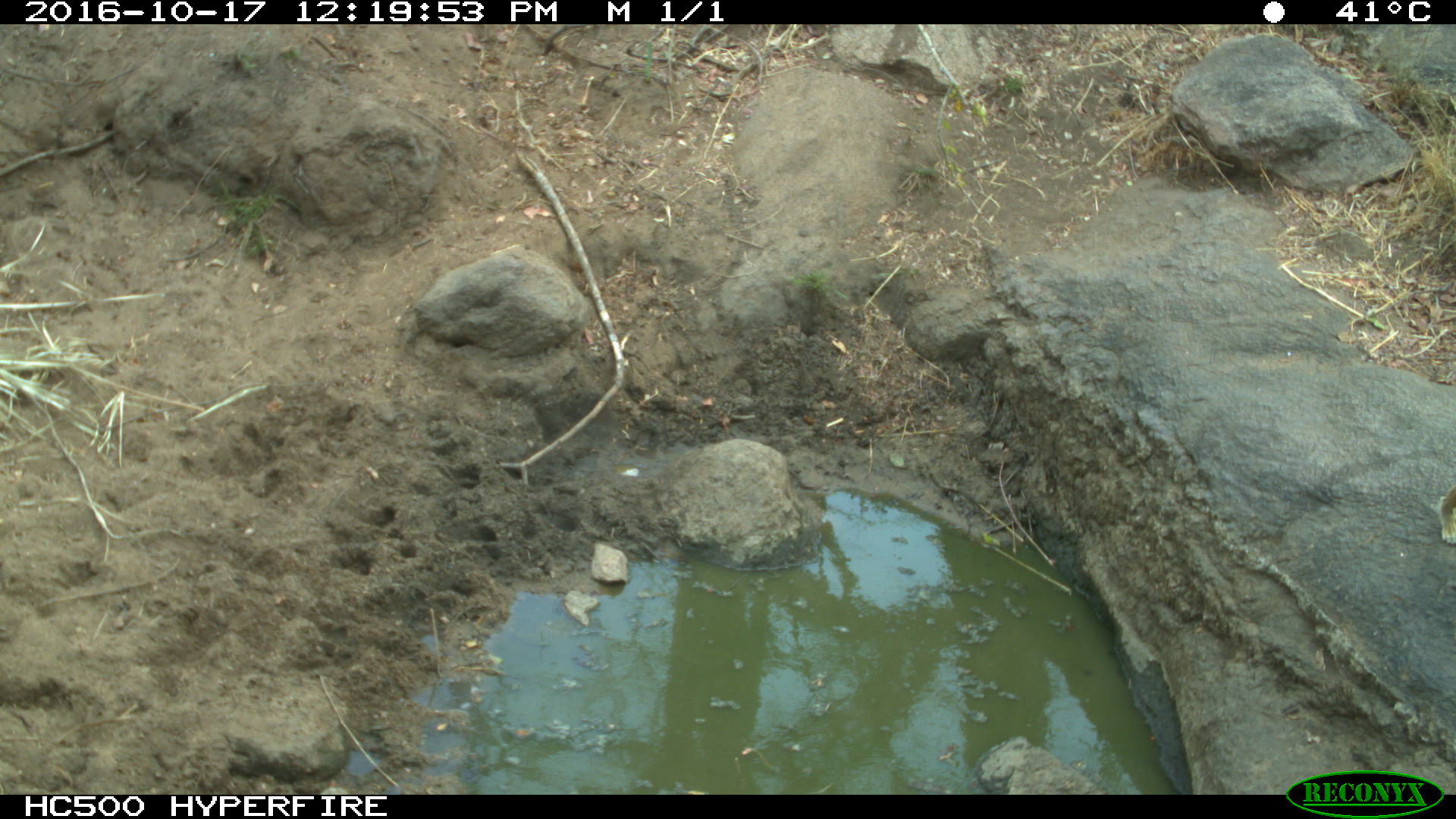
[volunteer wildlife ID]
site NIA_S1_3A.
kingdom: Animalia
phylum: Chordata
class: Mammalia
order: Primates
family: Cercopithecidae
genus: Papio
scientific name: Papio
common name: baboon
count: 1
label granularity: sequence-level